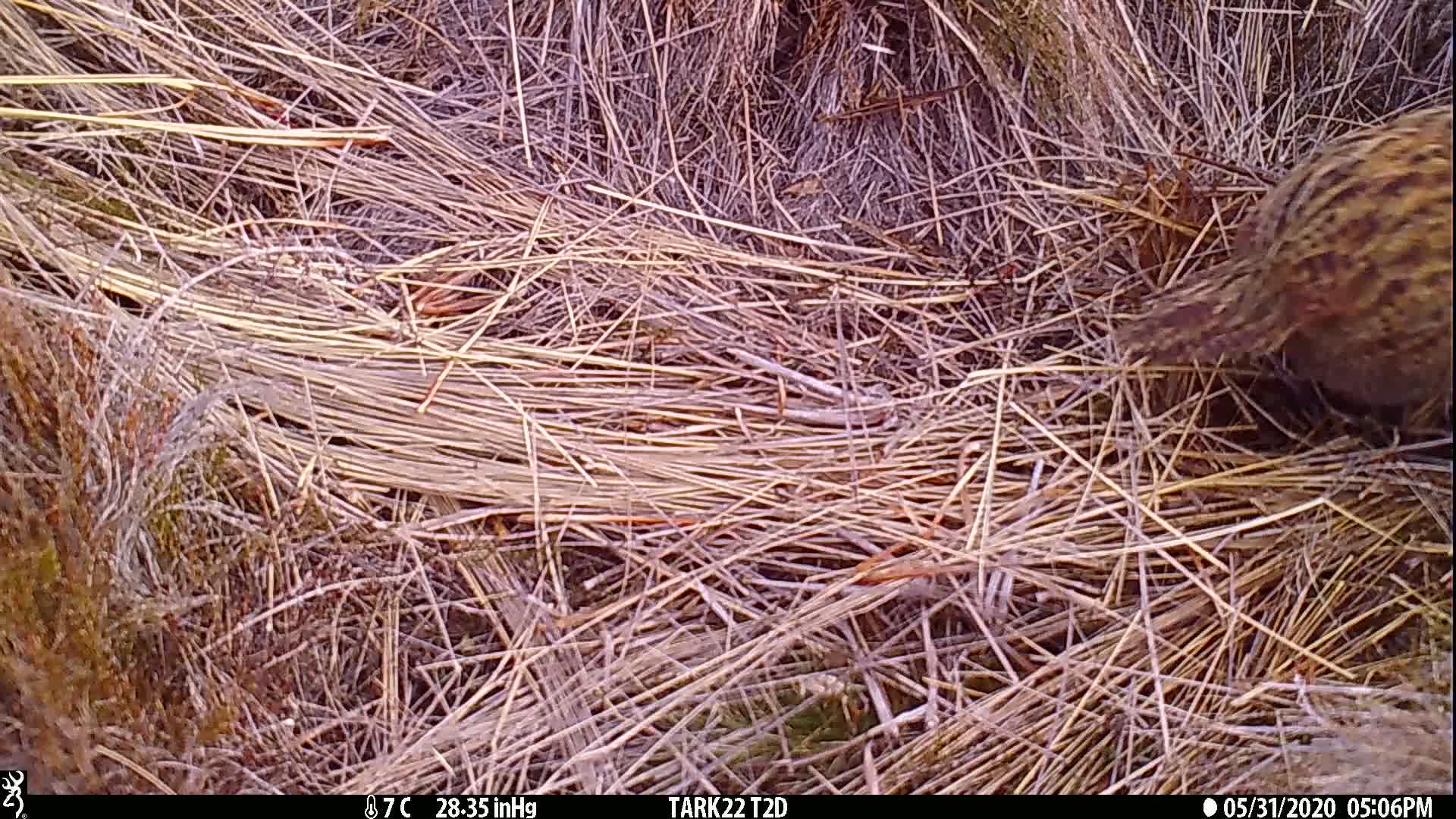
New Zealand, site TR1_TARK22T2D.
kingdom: Animalia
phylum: Chordata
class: Aves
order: Gruiformes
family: Rallidae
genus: Gallirallus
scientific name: Gallirallus australis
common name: weka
Weka (Gallirallus australis).